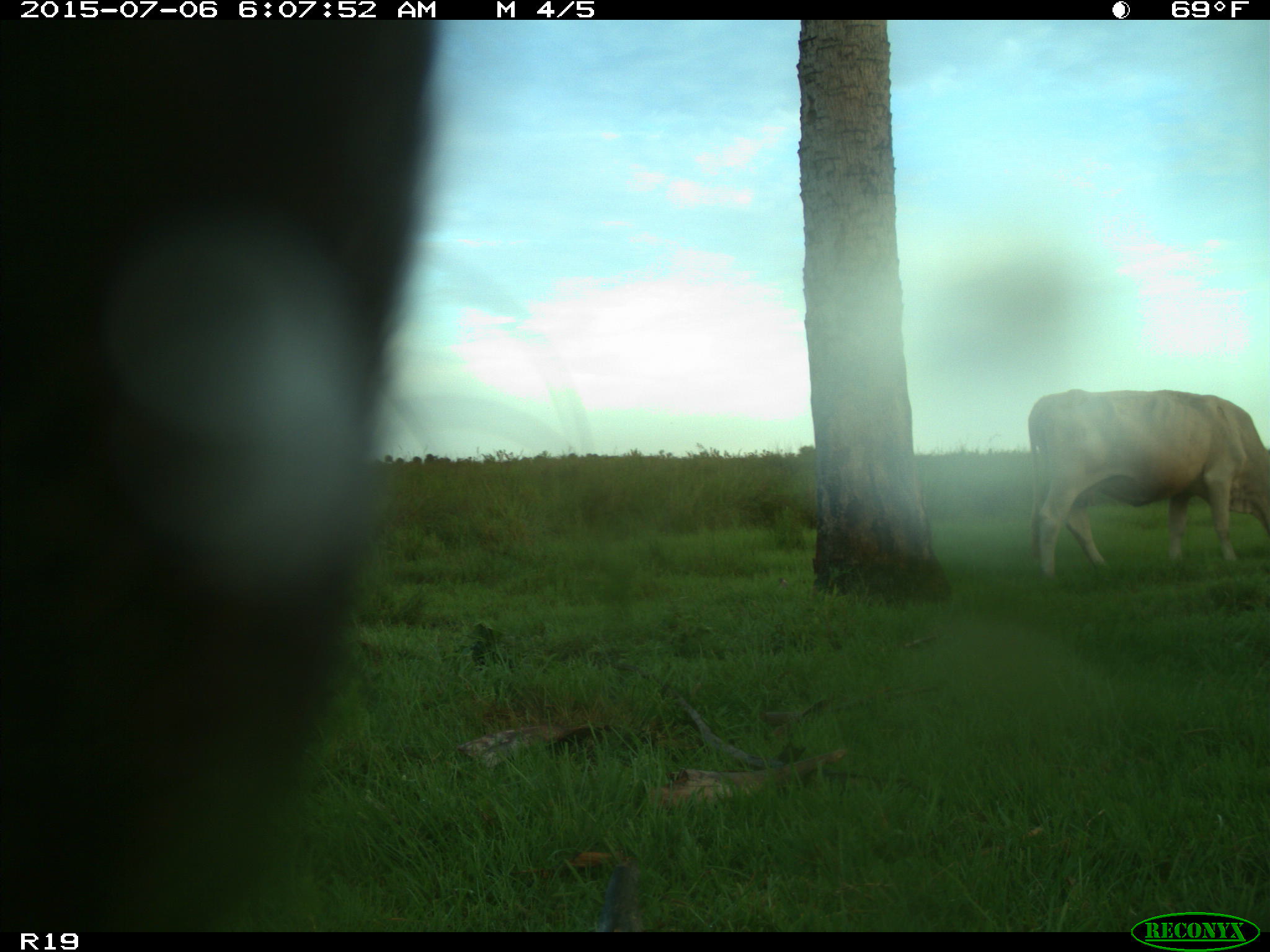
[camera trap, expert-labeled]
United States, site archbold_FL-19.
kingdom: Animalia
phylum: Chordata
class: Mammalia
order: Artiodactyla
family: Bovidae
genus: Bos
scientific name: Bos taurus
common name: domestic cow